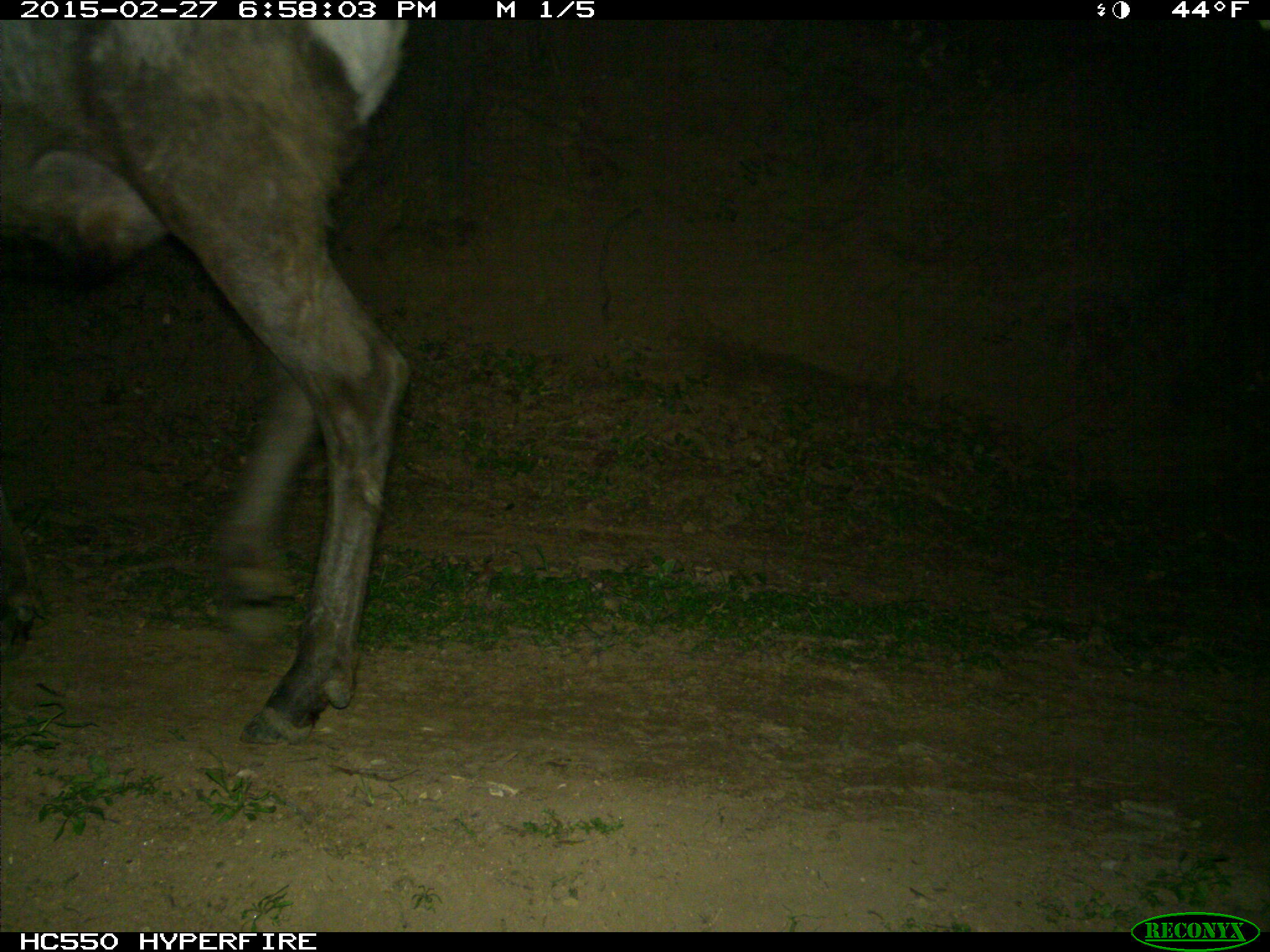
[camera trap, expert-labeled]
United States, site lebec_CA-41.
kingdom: Animalia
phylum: Chordata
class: Mammalia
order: Artiodactyla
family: Cervidae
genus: Cervus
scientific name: Cervus canadensis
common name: elk